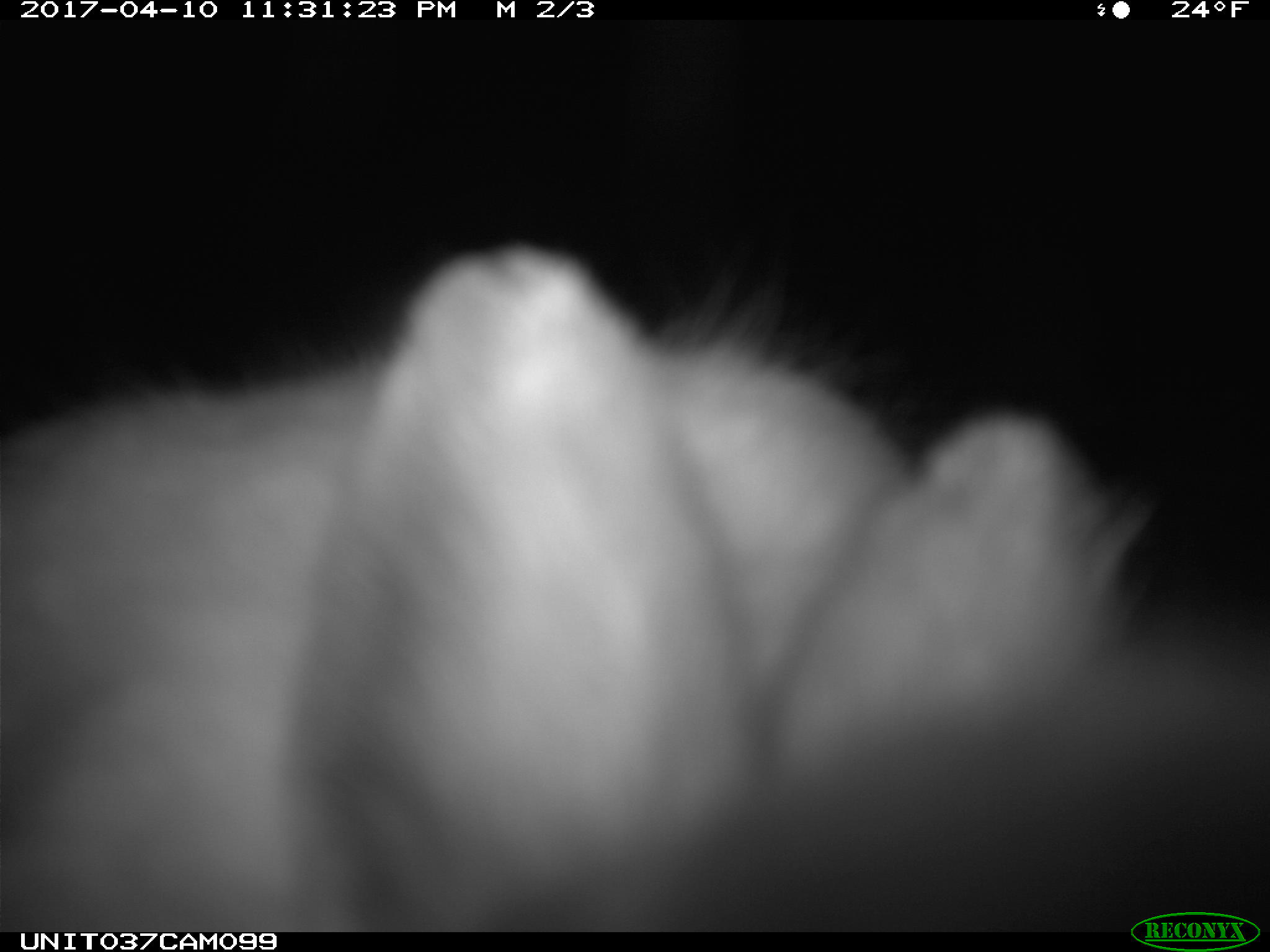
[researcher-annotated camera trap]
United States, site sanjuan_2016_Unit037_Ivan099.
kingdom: Animalia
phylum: Chordata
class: Mammalia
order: Lagomorpha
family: Leporidae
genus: Lepus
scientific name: Lepus americanus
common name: snowshoe hare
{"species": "Lepus americanus (snowshoe hare)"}